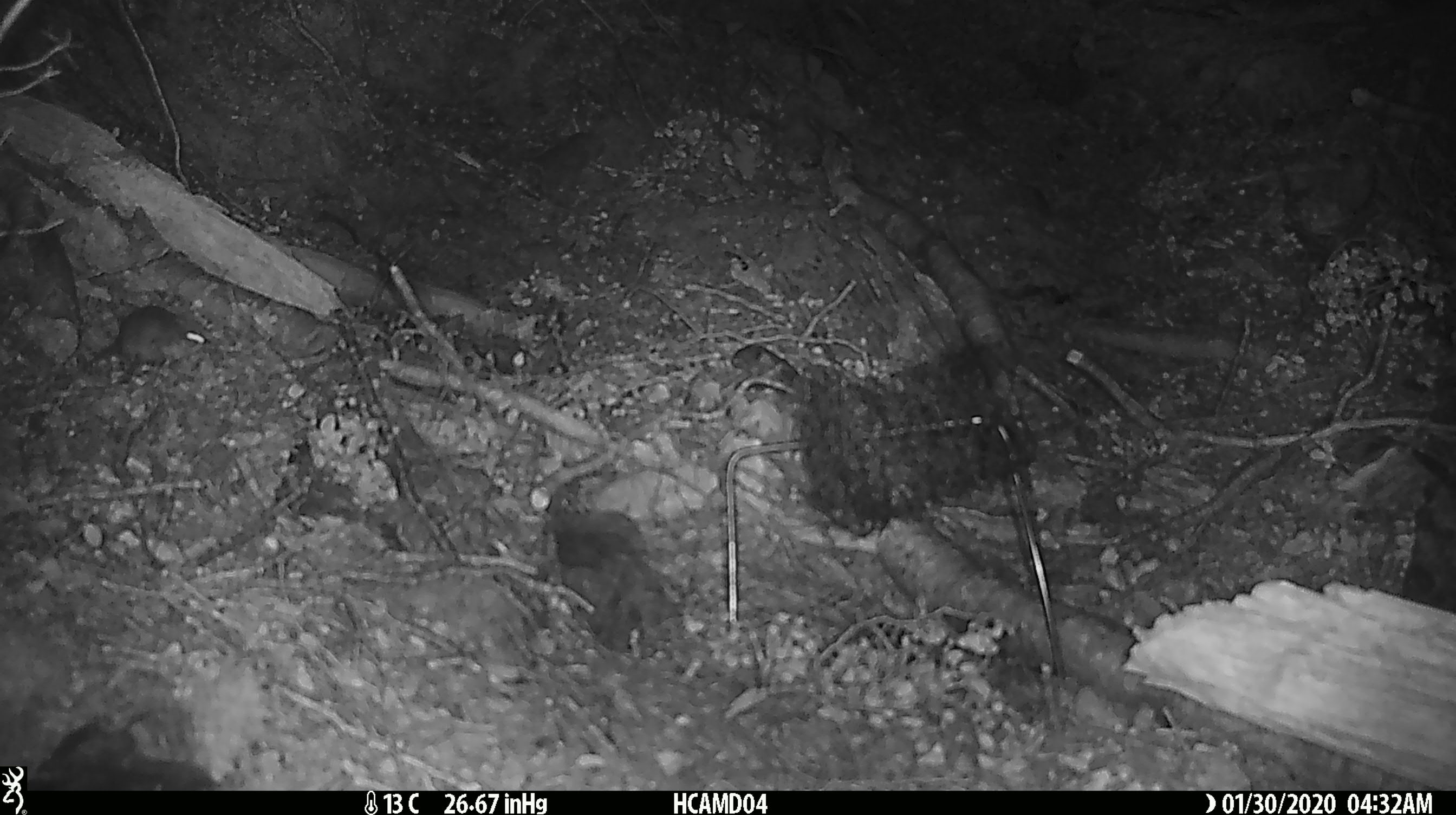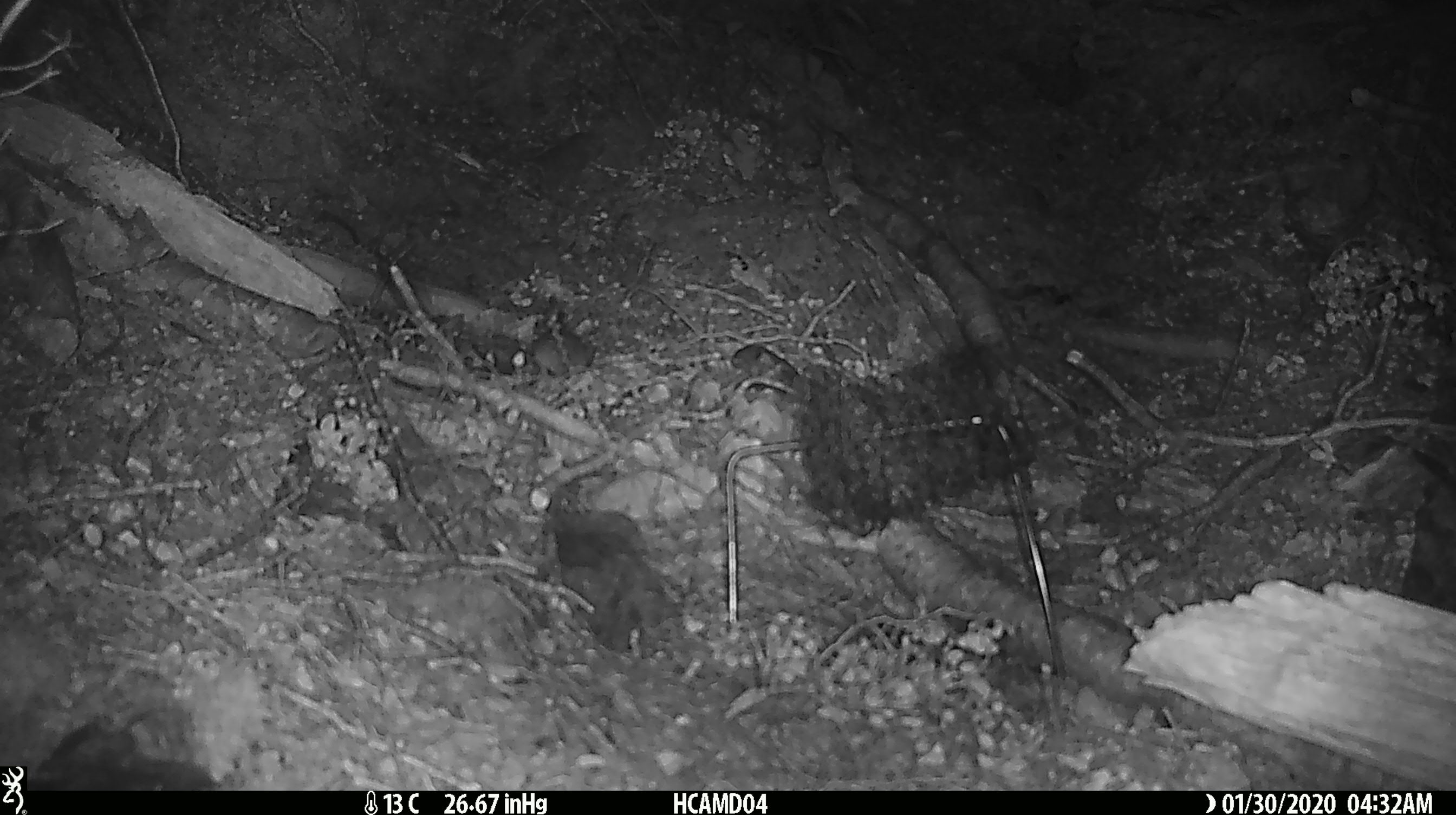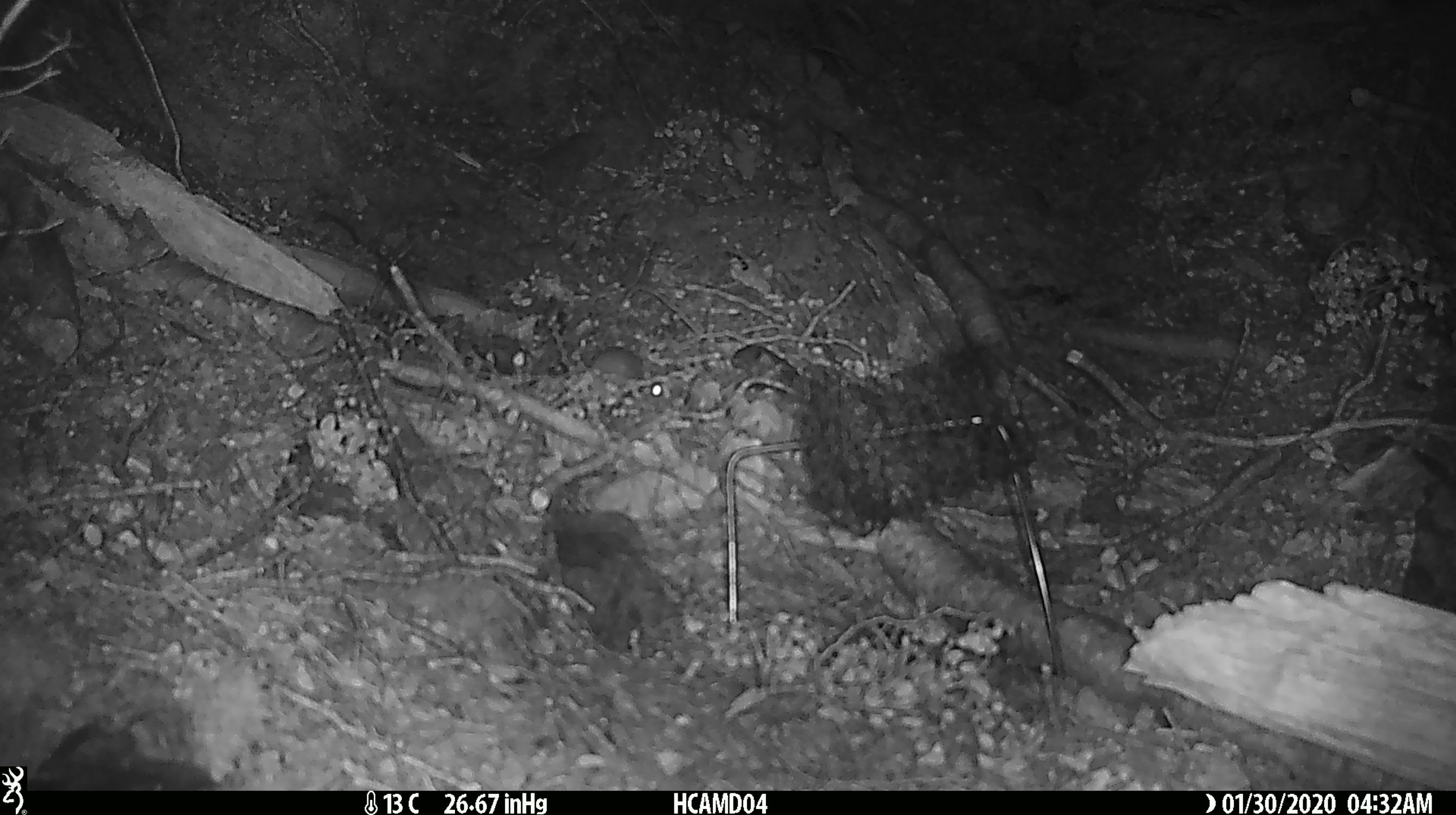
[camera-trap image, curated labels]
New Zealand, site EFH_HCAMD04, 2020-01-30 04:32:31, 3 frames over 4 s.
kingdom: Animalia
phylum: Chordata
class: Mammalia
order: Rodentia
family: Muridae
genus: Mus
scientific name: Mus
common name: mouse